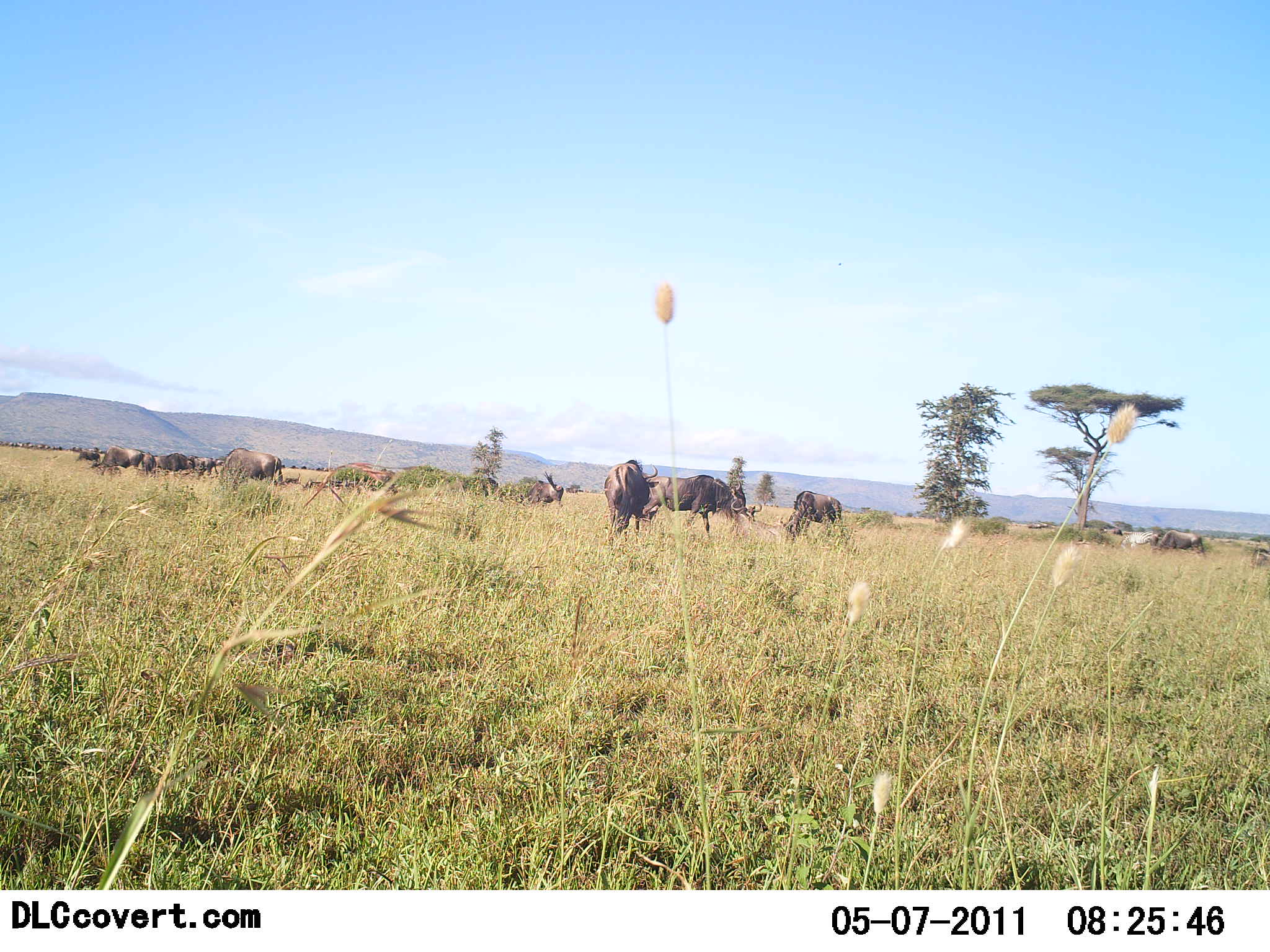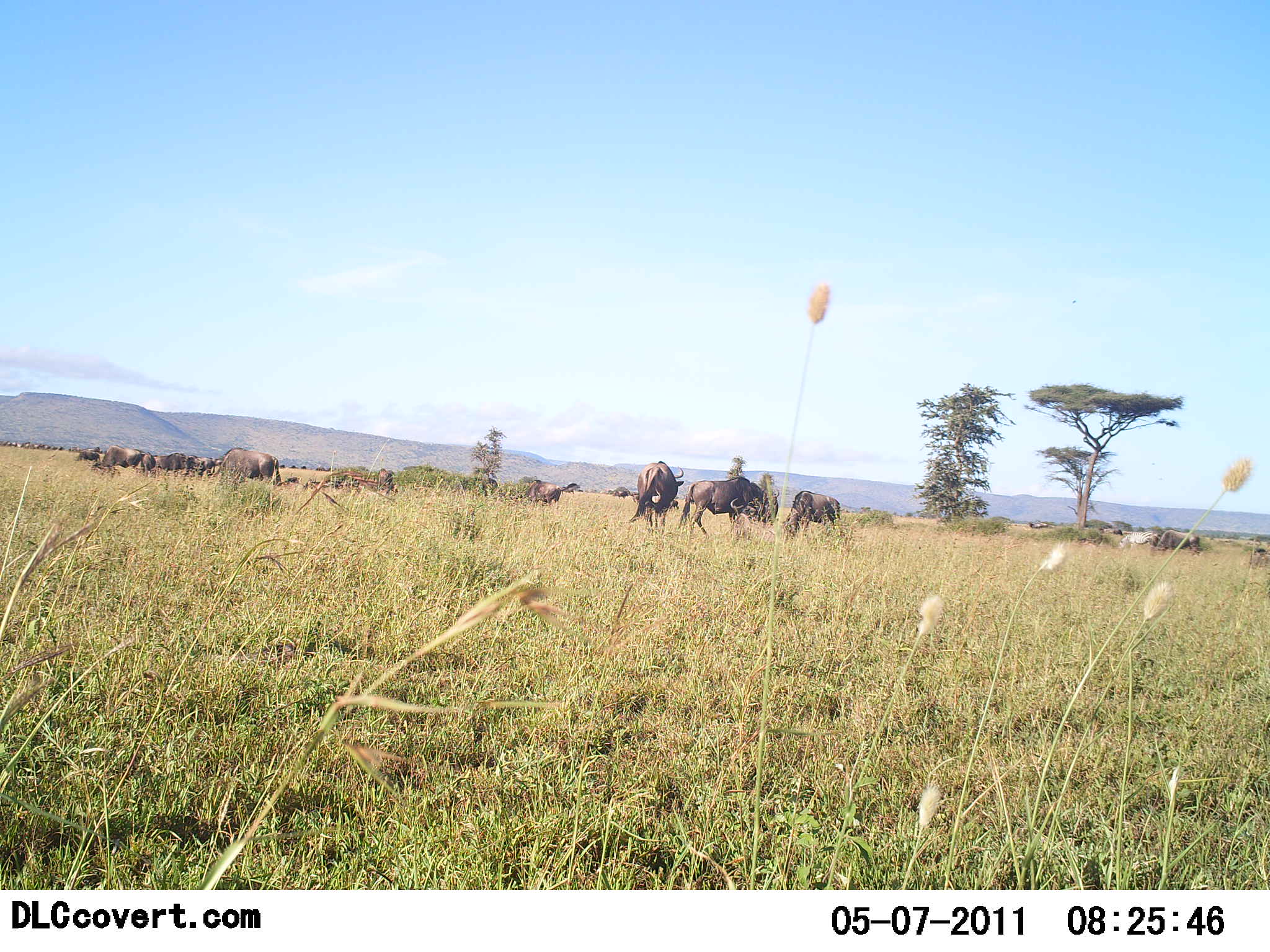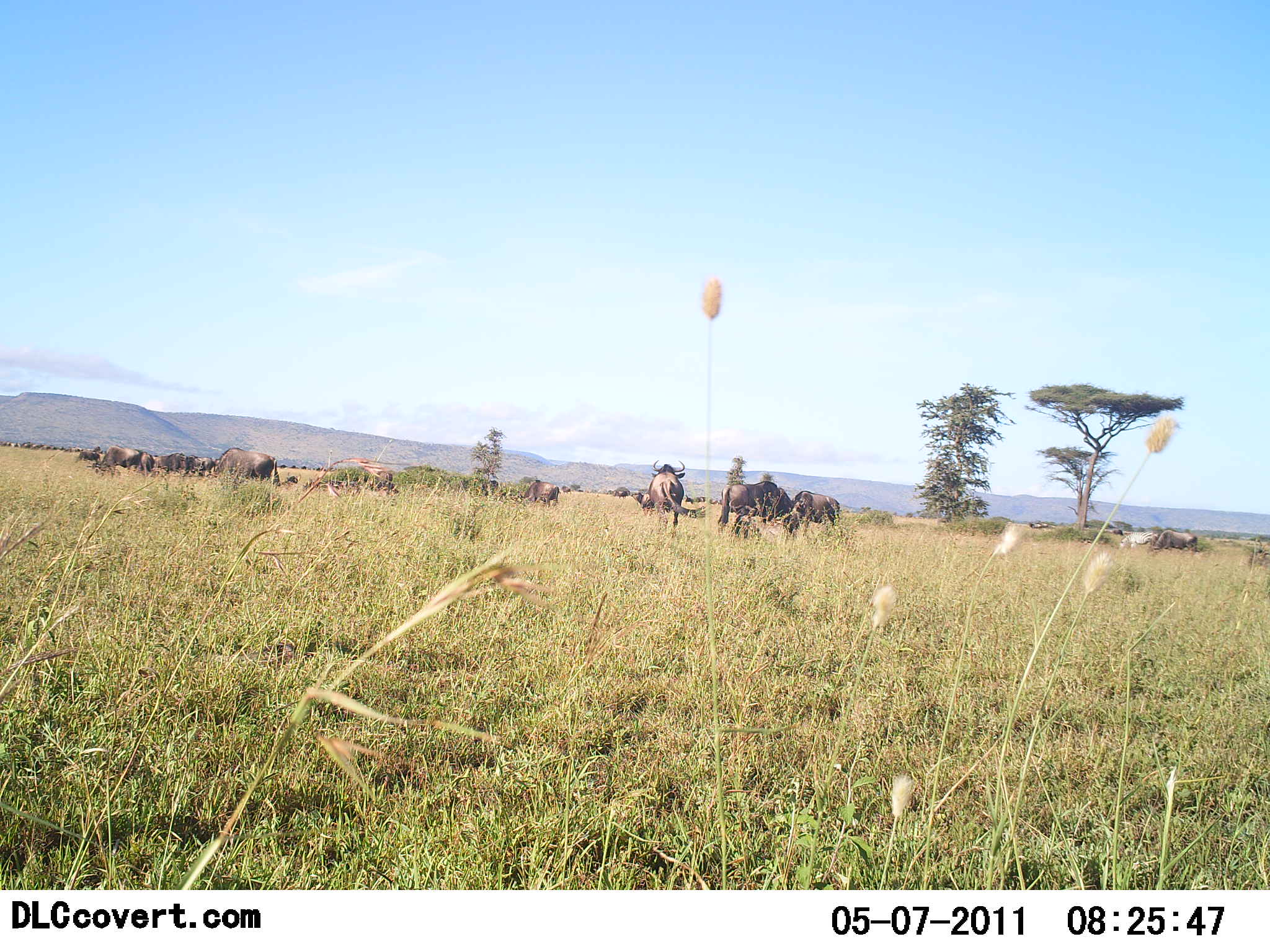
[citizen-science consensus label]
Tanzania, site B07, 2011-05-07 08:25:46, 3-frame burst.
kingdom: Animalia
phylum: Chordata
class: Mammalia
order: Artiodactyla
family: Bovidae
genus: Connochaetes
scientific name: Connochaetes taurinus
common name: blue wildebeest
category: wildebeest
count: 11-50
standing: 64%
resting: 18%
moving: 45%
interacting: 9%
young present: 0%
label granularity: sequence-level